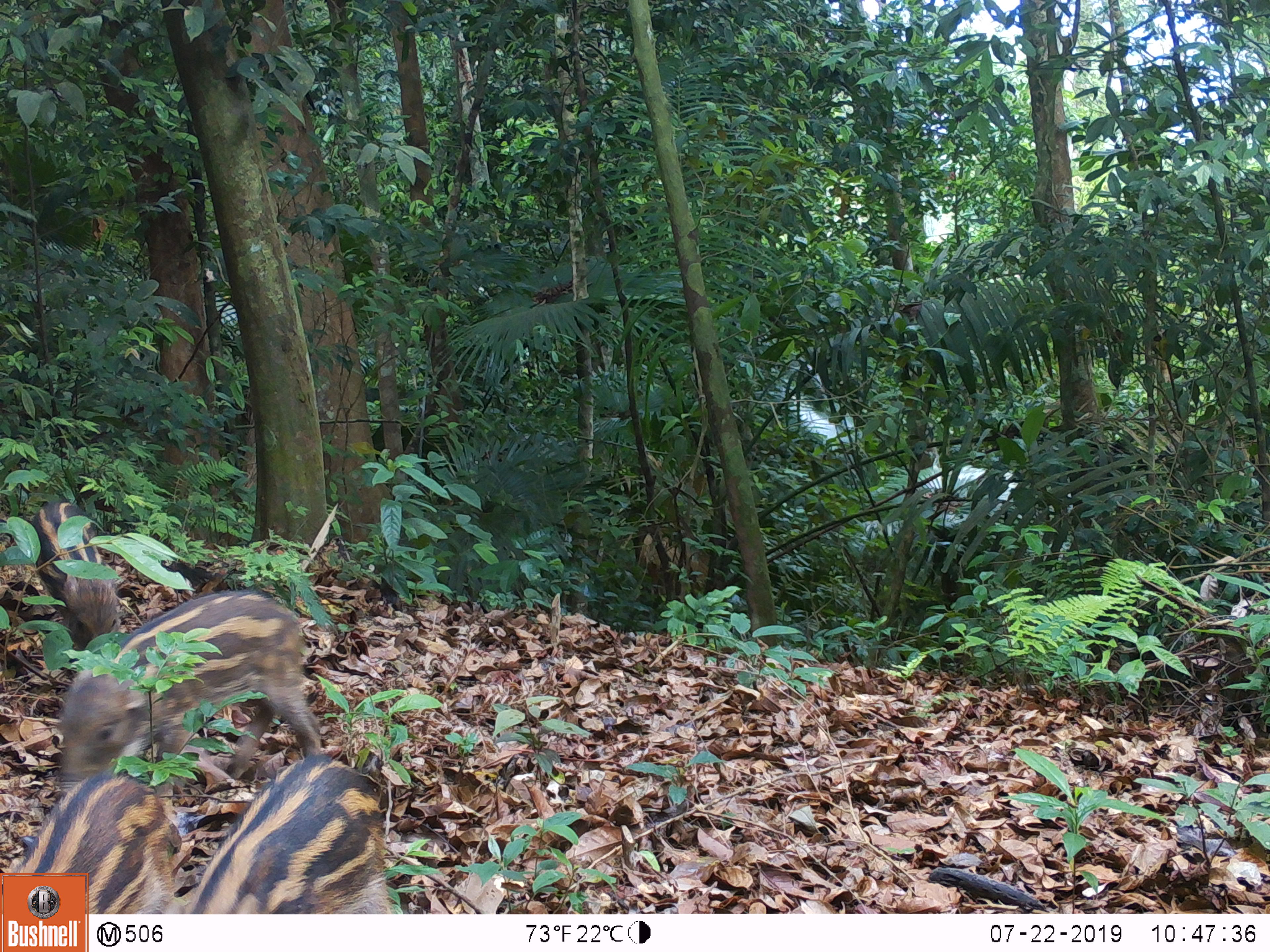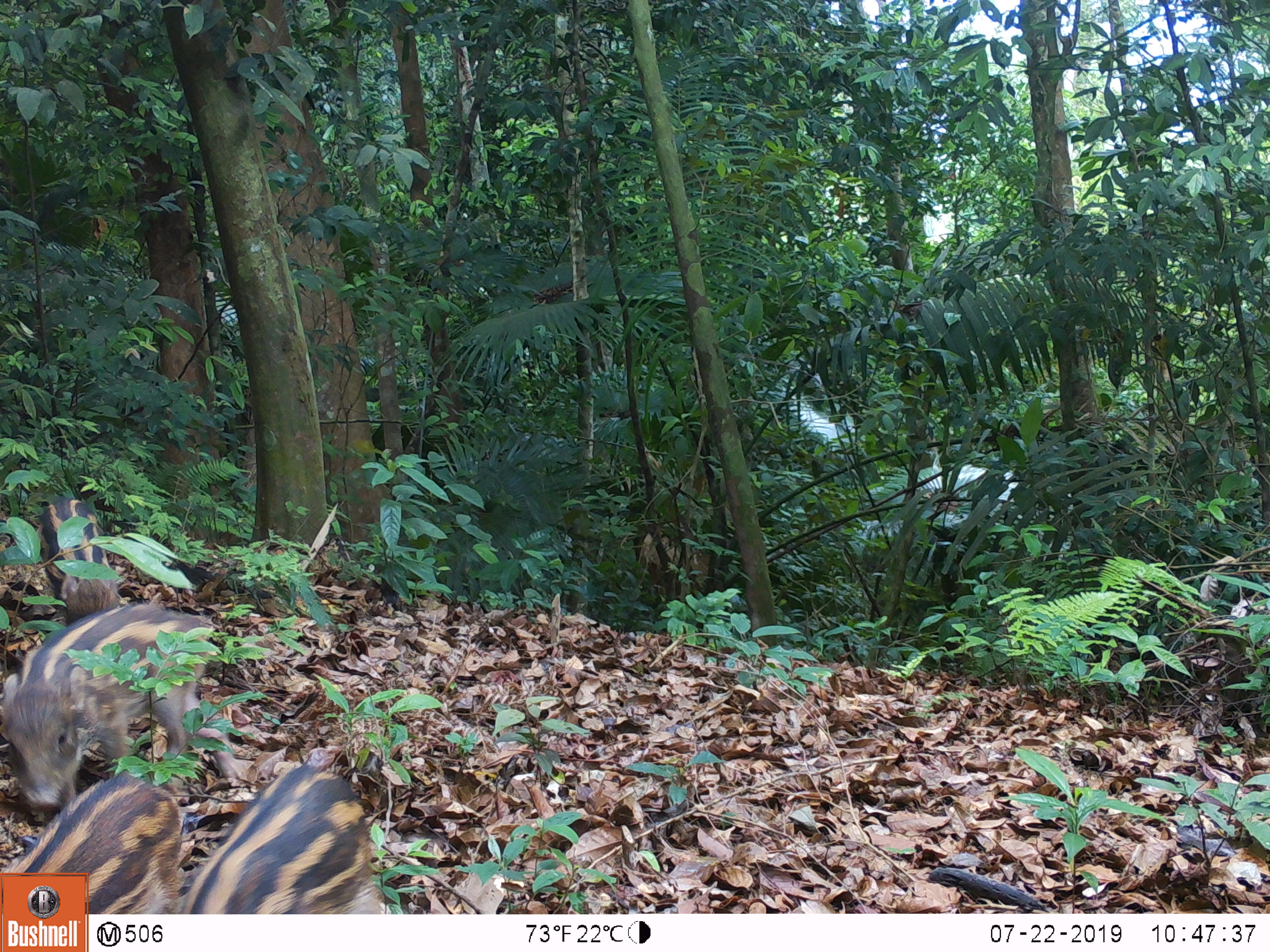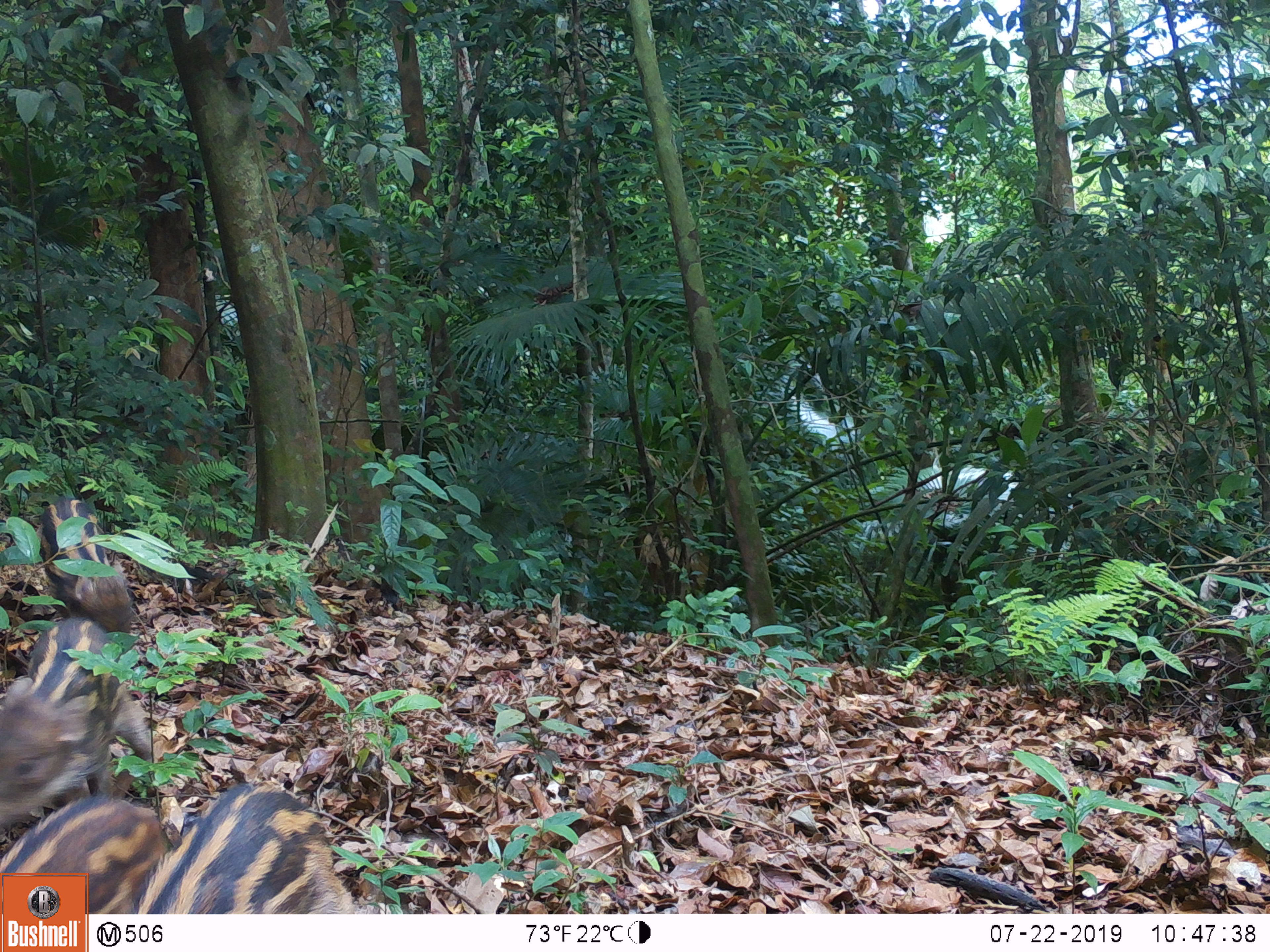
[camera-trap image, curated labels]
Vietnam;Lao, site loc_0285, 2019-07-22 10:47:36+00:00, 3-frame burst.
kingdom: Animalia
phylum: Chordata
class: Mammalia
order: Artiodactyla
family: Suidae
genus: Sus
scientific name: Sus scrofa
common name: eurasian wild pig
Eurasian wild pig (Sus scrofa). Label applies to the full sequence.